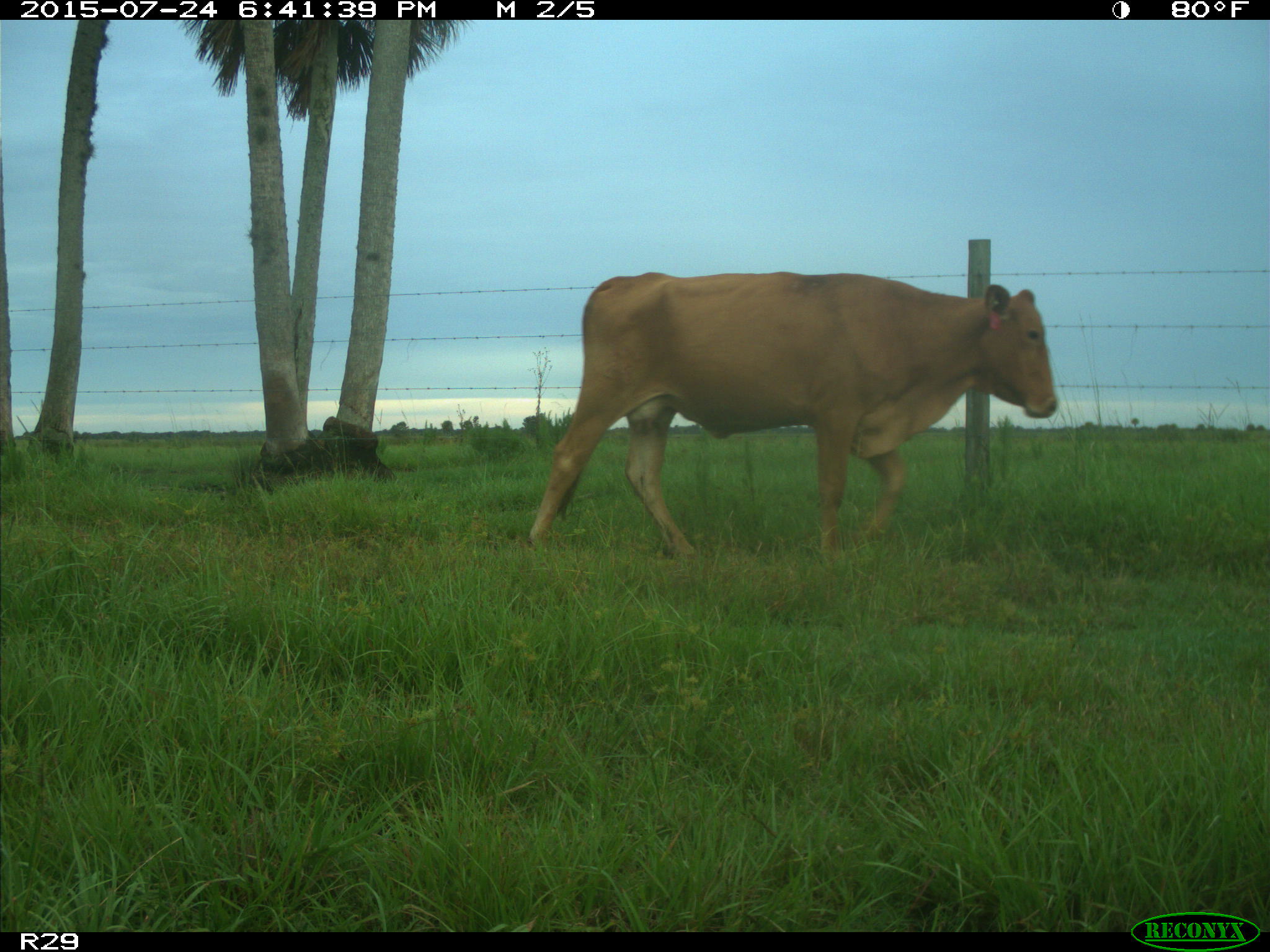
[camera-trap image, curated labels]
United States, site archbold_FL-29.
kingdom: Animalia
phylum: Chordata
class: Mammalia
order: Artiodactyla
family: Bovidae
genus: Bos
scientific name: Bos taurus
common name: domestic cow